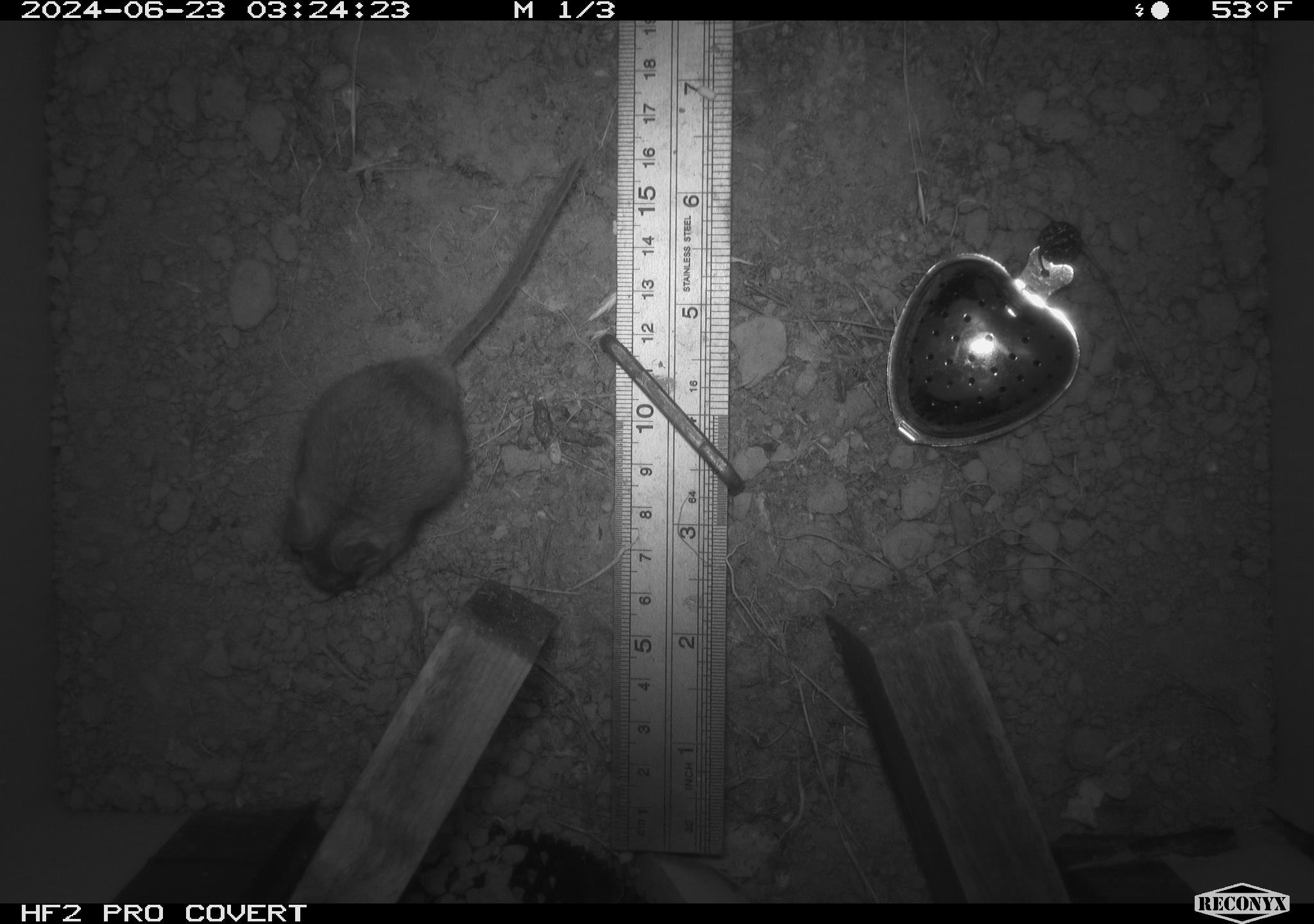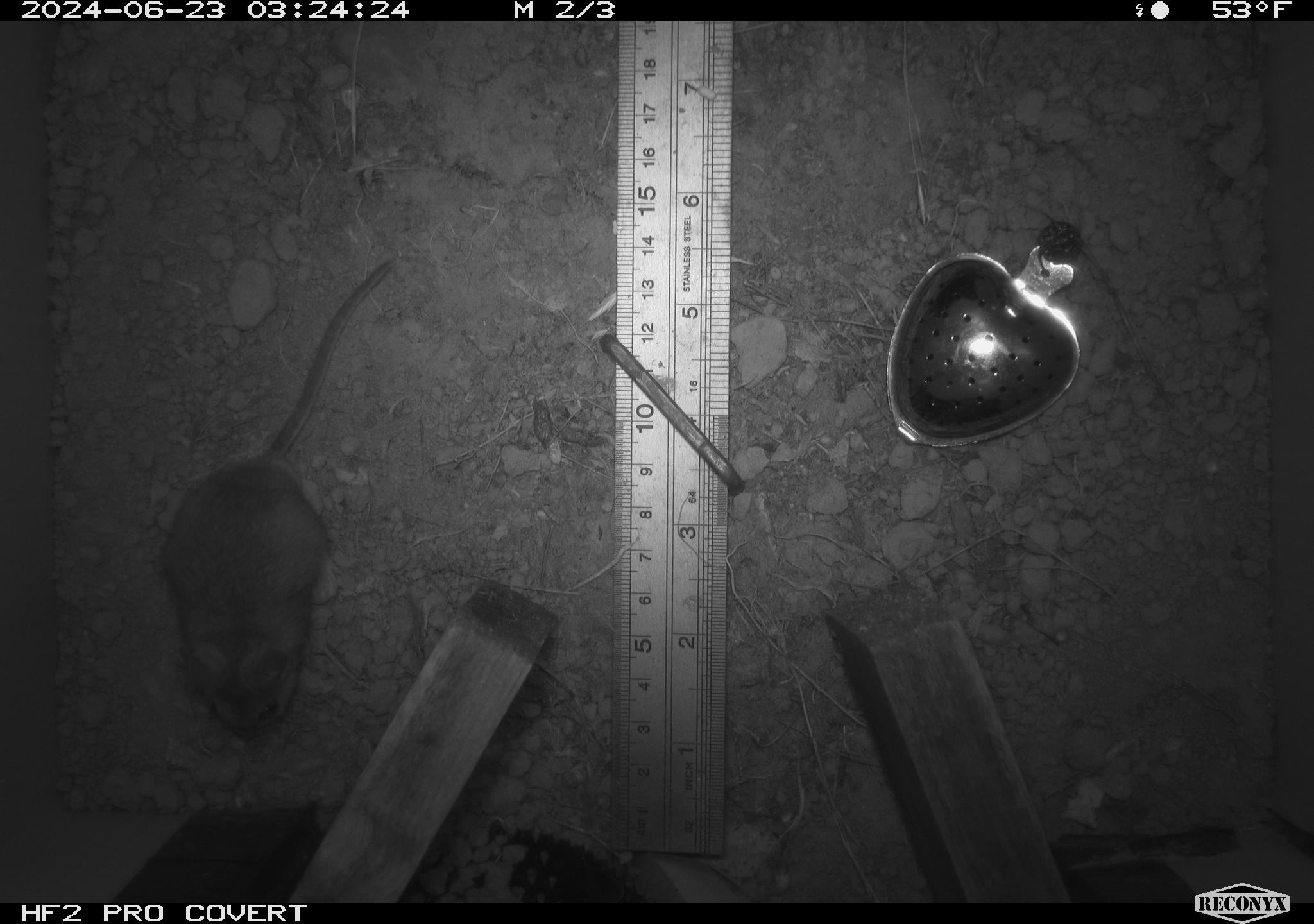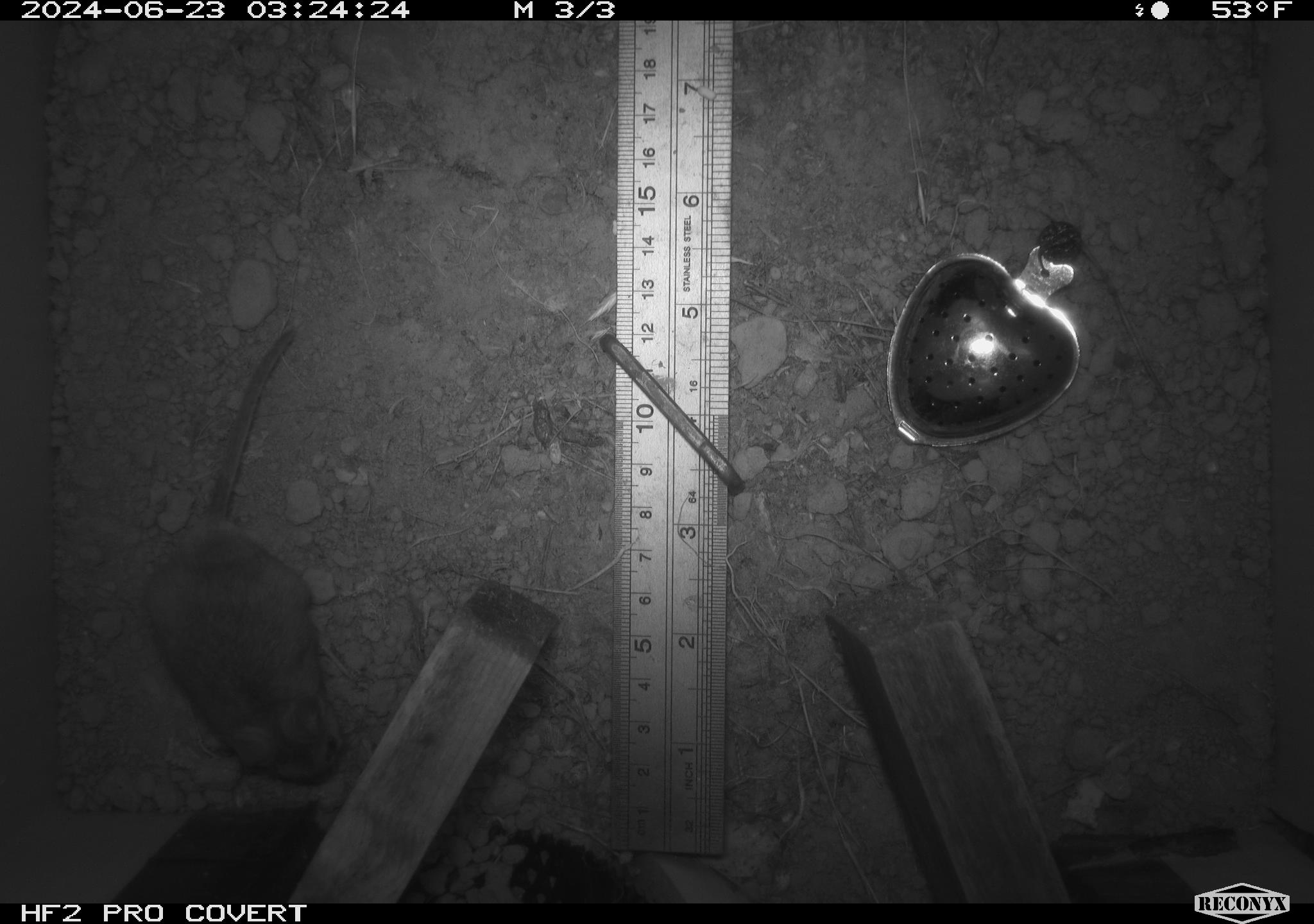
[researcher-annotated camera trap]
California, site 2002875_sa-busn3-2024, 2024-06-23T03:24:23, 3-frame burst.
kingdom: Animalia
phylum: Chordata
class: Mammalia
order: Rodentia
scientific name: Rodentia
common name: mouse species